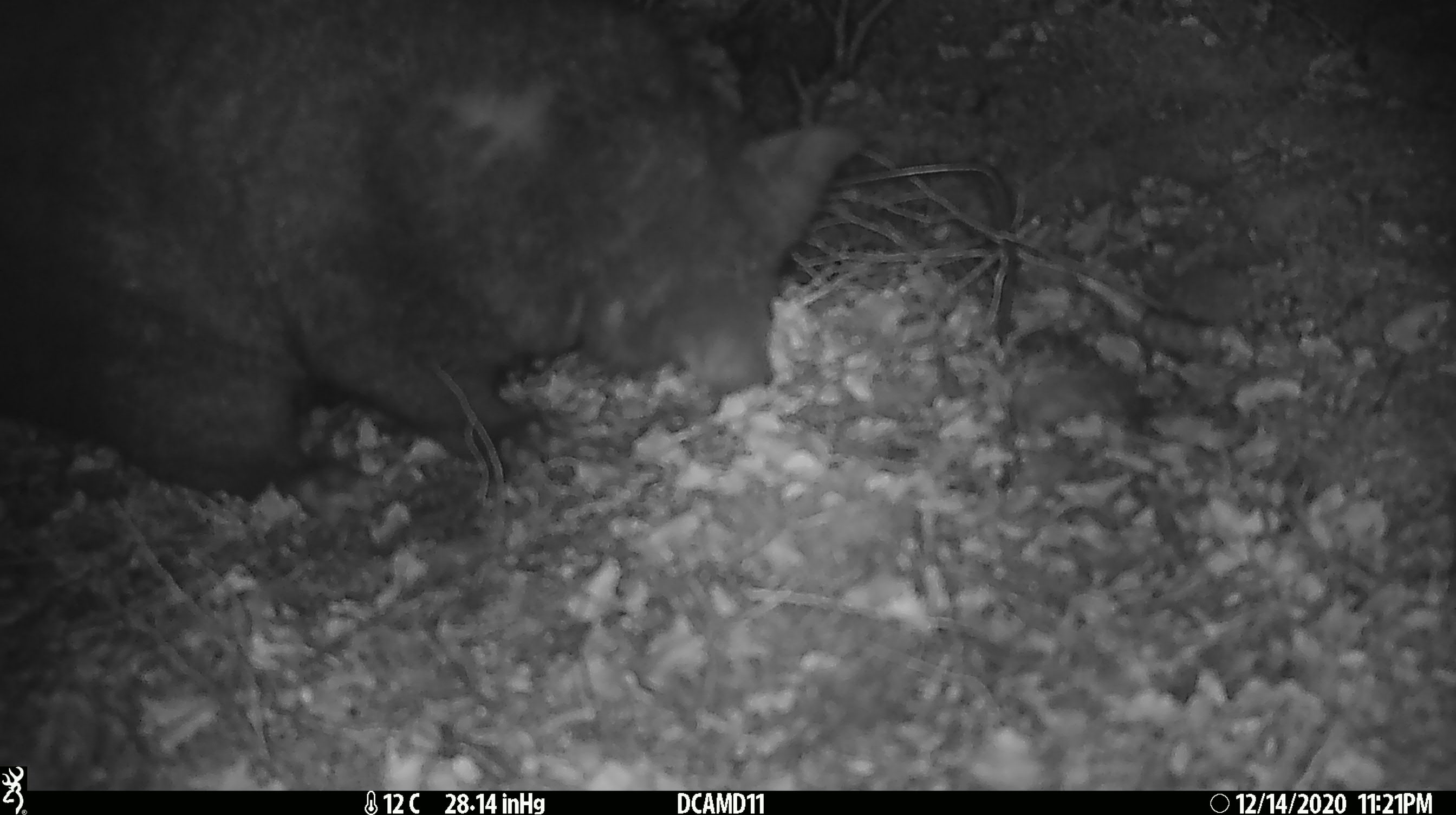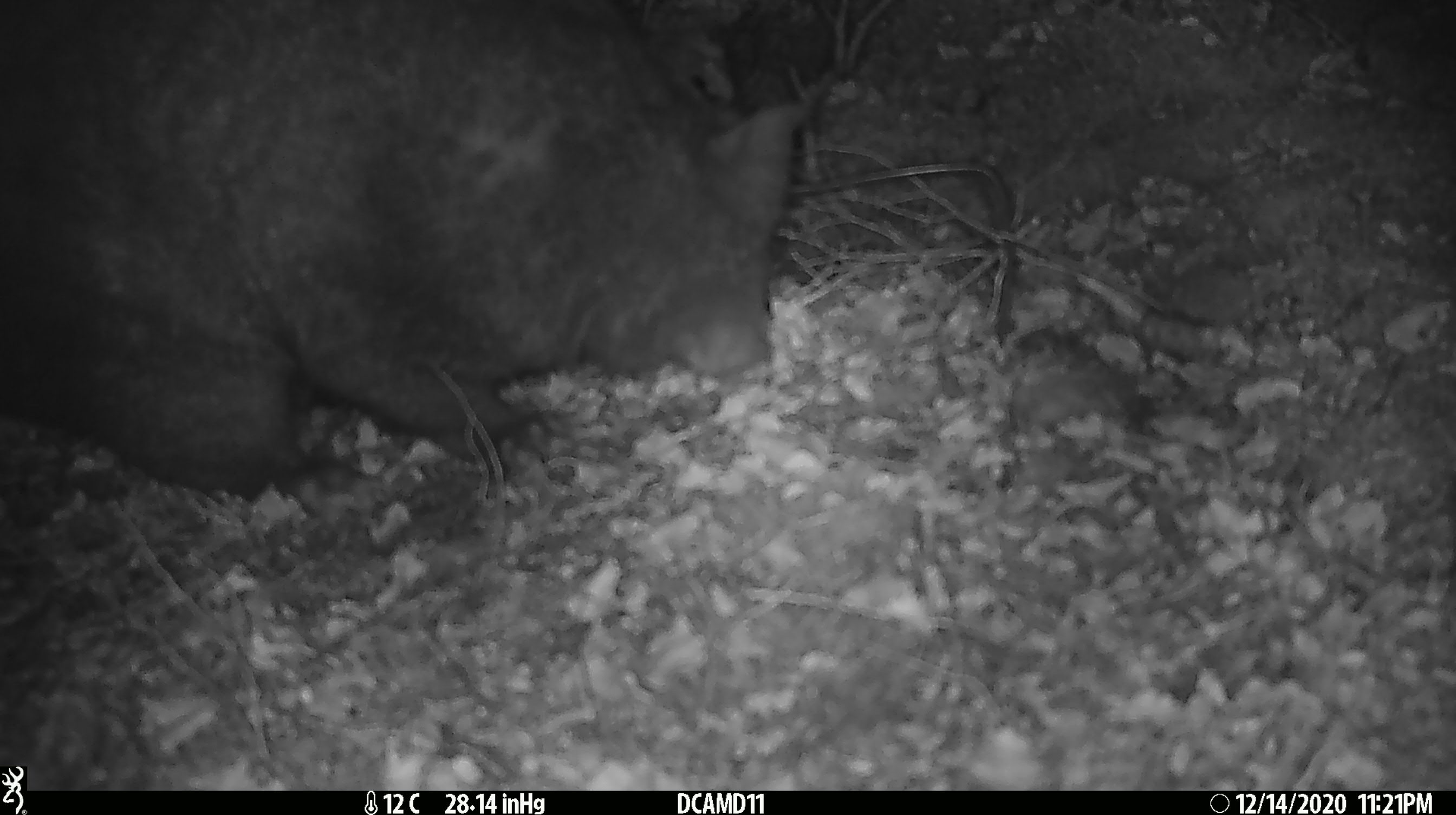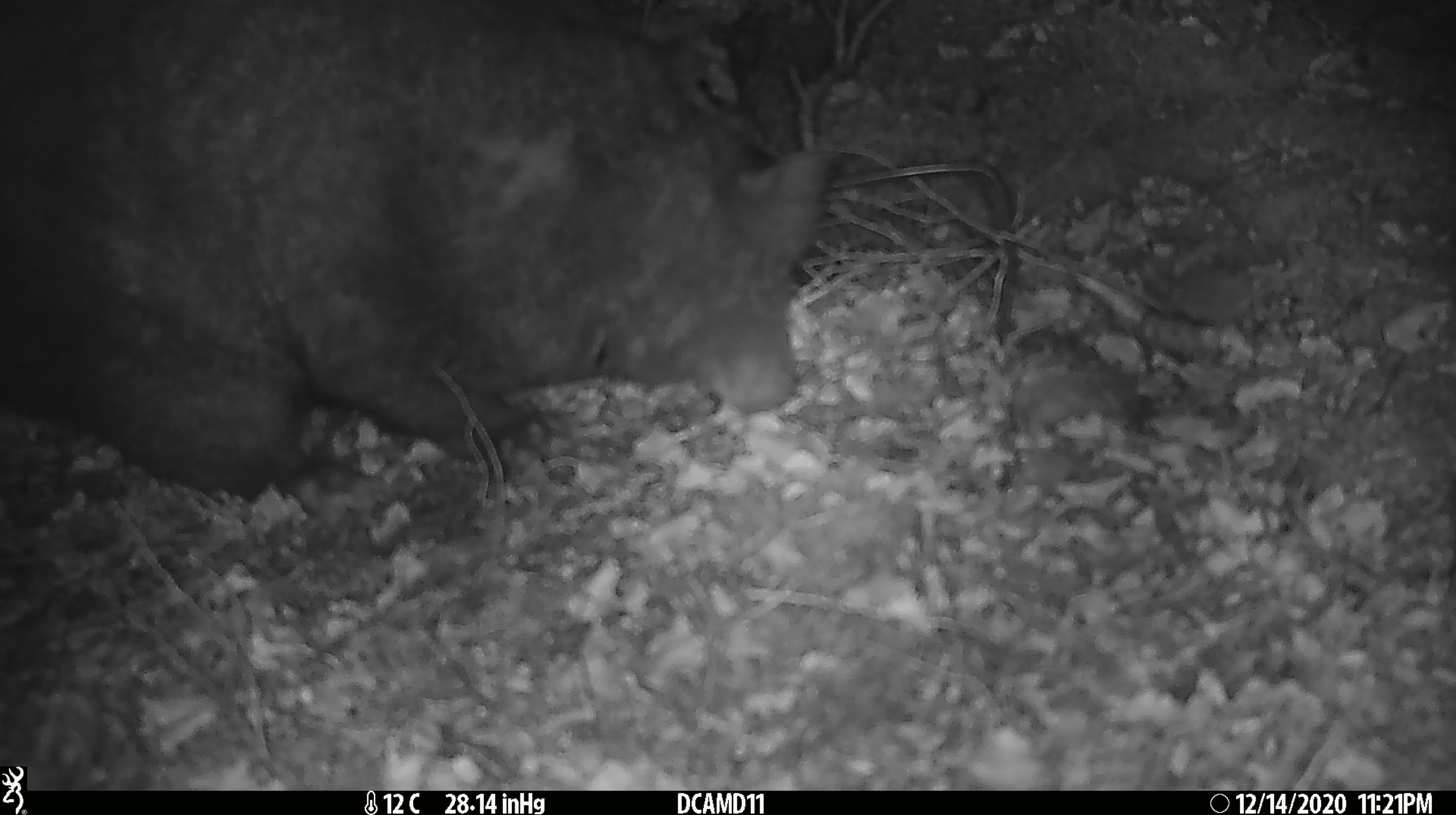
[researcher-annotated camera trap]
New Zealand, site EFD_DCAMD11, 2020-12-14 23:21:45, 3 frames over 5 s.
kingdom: Animalia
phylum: Chordata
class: Mammalia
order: Diprotodontia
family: Phalangeridae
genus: Trichosurus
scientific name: Trichosurus vulpecula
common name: common brushtail possum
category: possum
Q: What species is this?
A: Possum (common brushtail possum) (Trichosurus vulpecula).